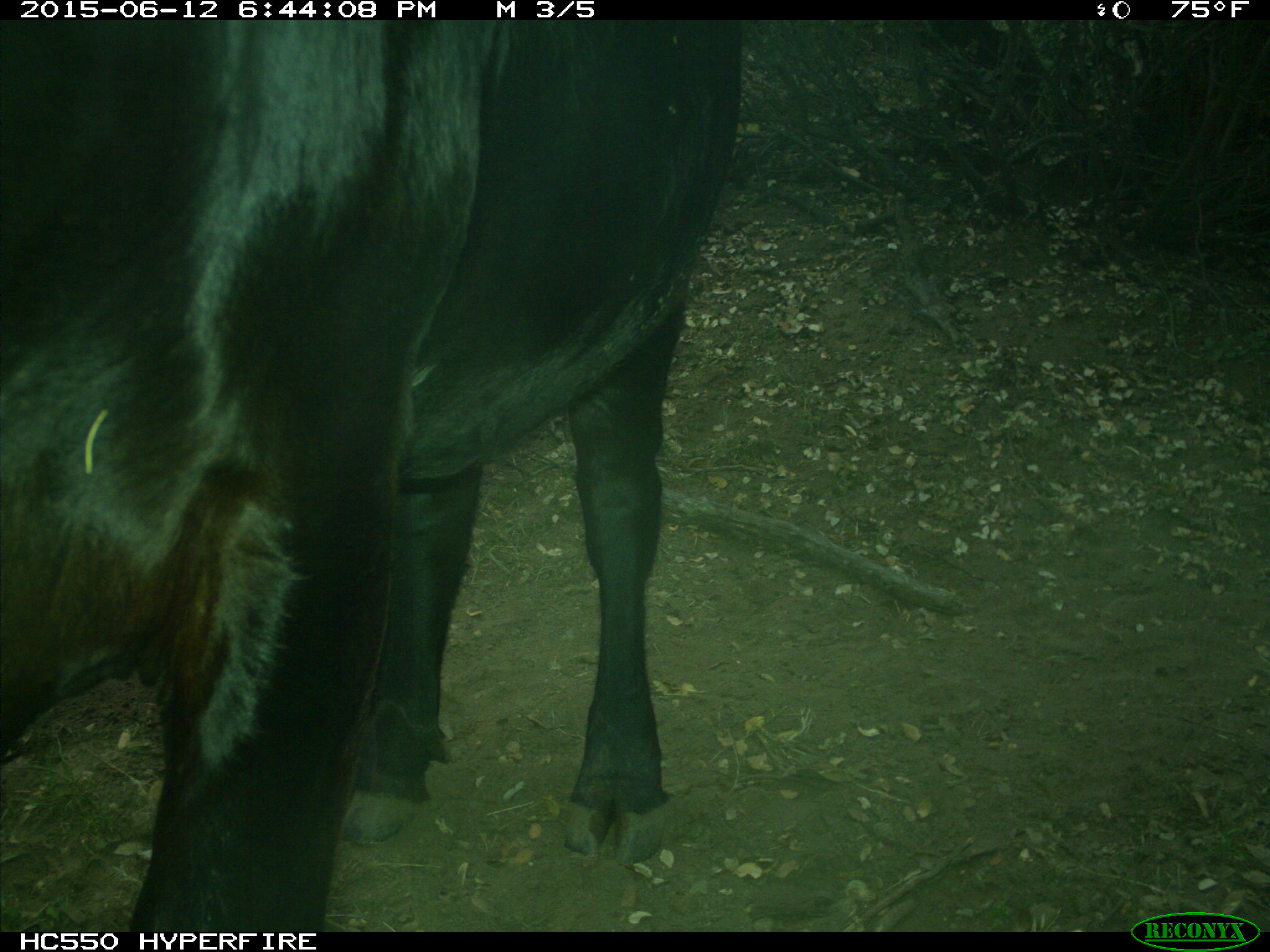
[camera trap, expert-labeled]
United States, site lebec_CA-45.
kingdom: Animalia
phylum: Chordata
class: Mammalia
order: Artiodactyla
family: Bovidae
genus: Bos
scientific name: Bos taurus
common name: domestic cow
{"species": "Bos taurus (domestic cow)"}